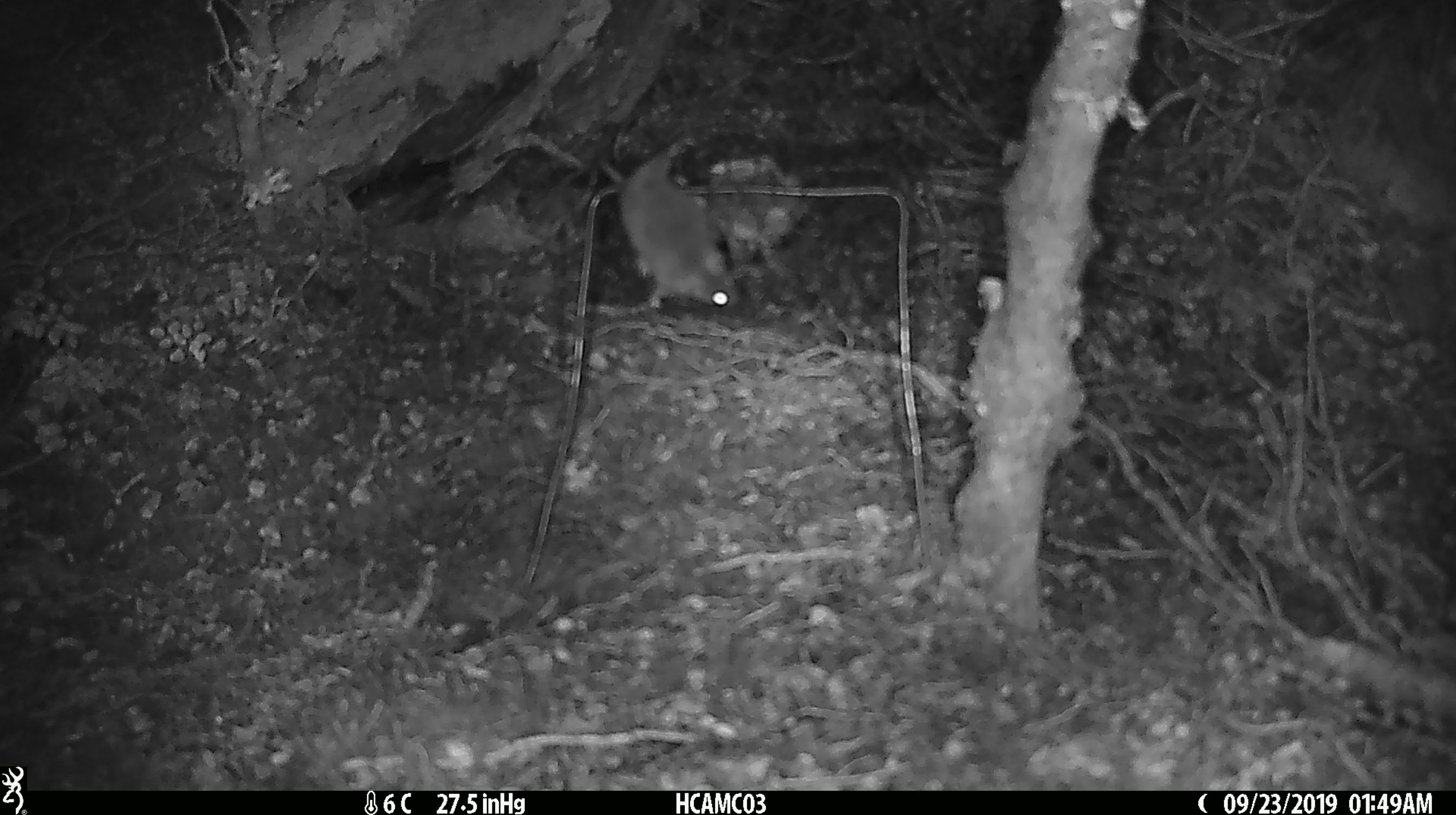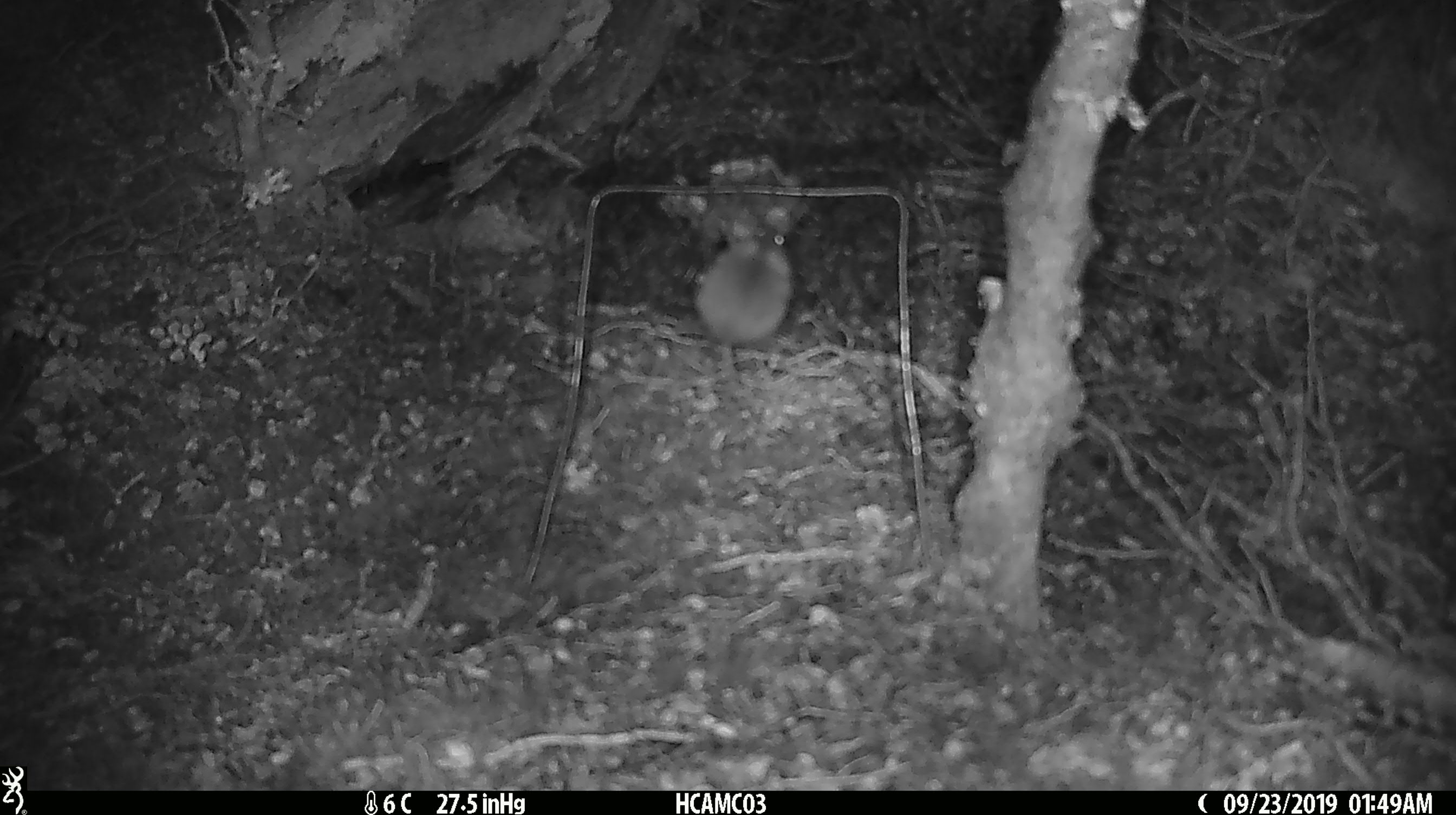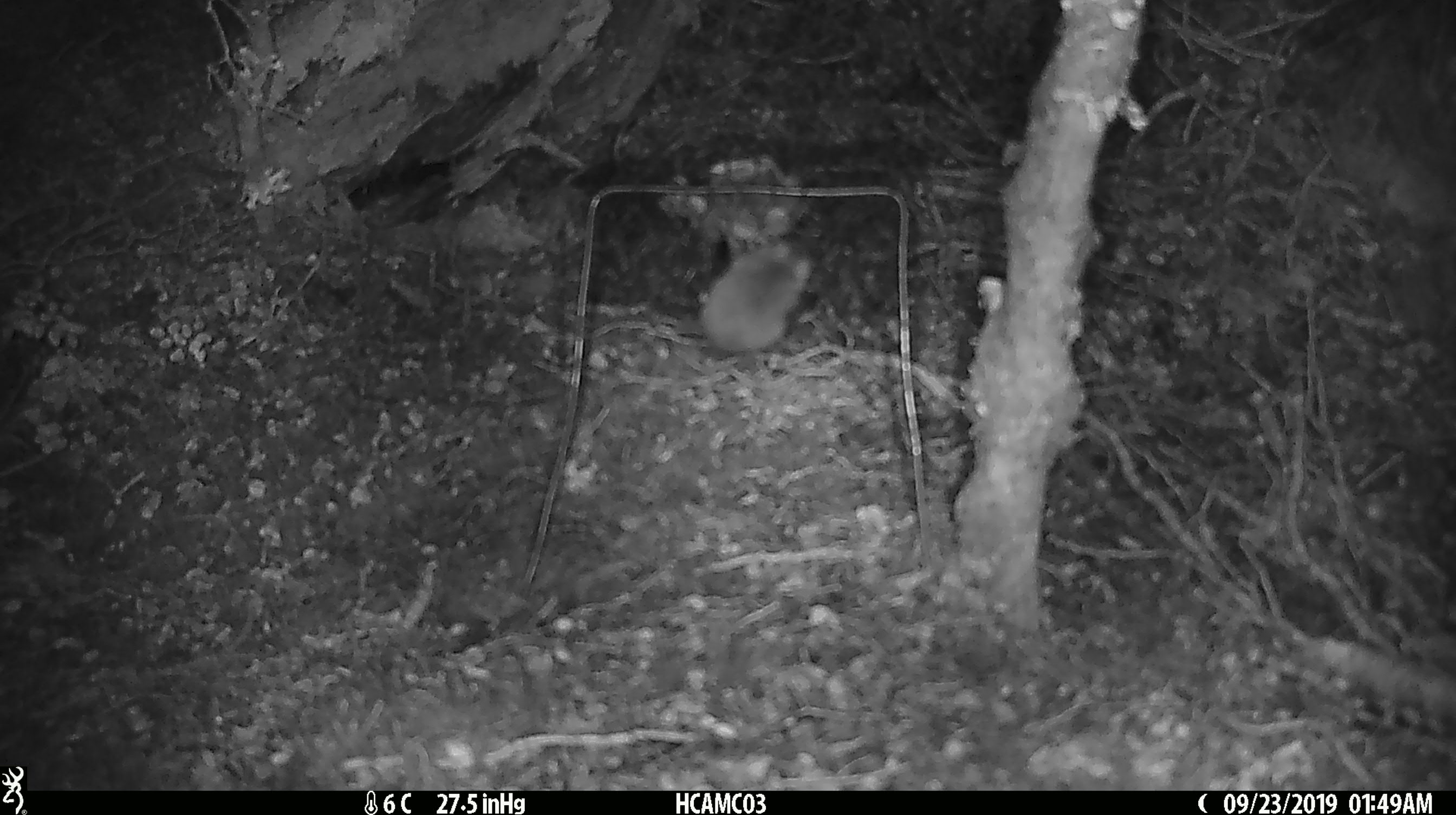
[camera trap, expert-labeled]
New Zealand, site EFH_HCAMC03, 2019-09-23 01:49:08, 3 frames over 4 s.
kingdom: Animalia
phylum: Chordata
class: Mammalia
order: Rodentia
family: Muridae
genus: Mus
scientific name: Mus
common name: mouse